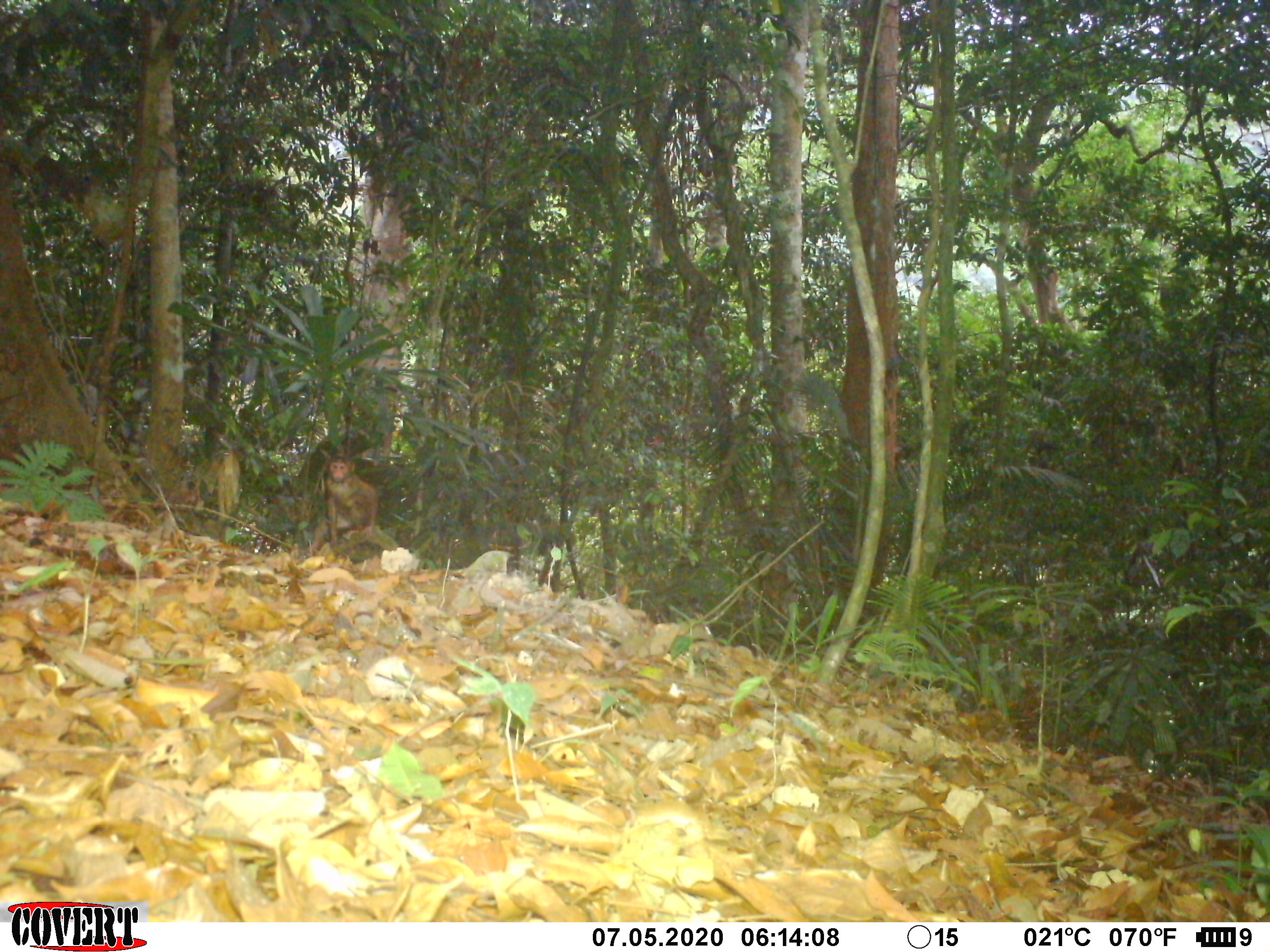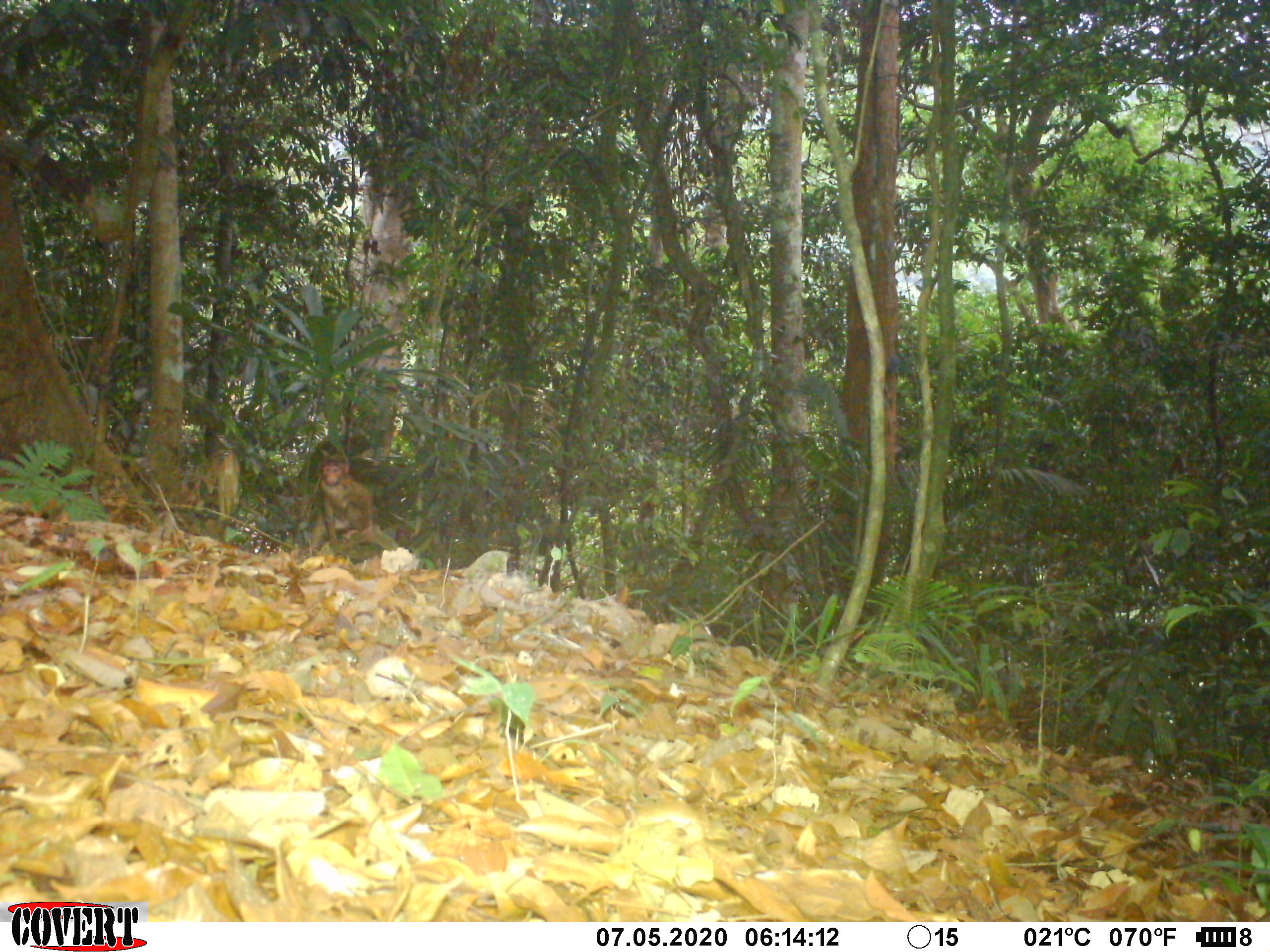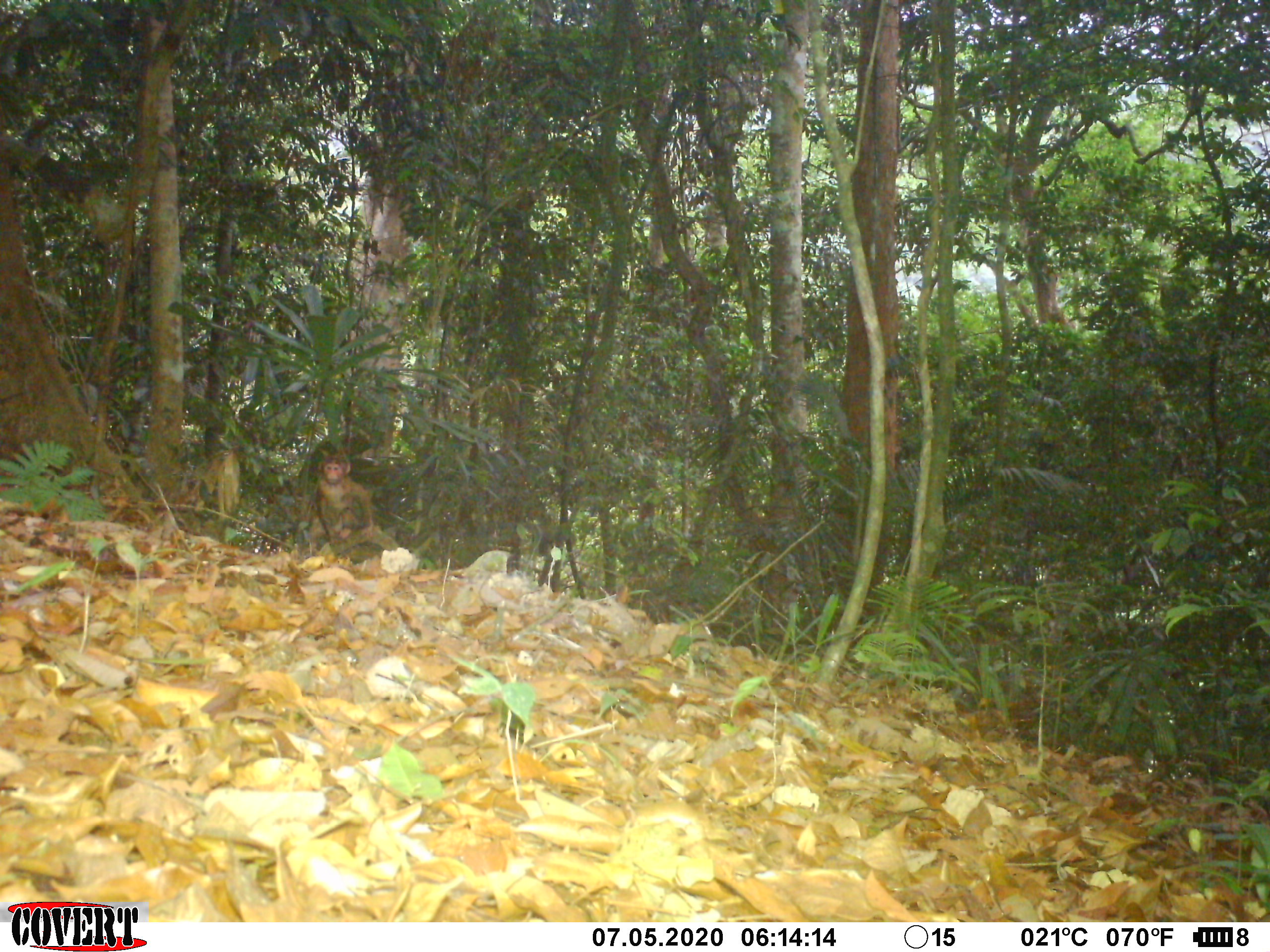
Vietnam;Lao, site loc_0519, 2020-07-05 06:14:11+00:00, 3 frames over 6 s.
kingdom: Animalia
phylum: Chordata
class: Mammalia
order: Primates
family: Cercopithecidae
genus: Macaca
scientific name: Macaca arctoides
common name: stump-tailed macaque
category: stump tailed macaque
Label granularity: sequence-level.